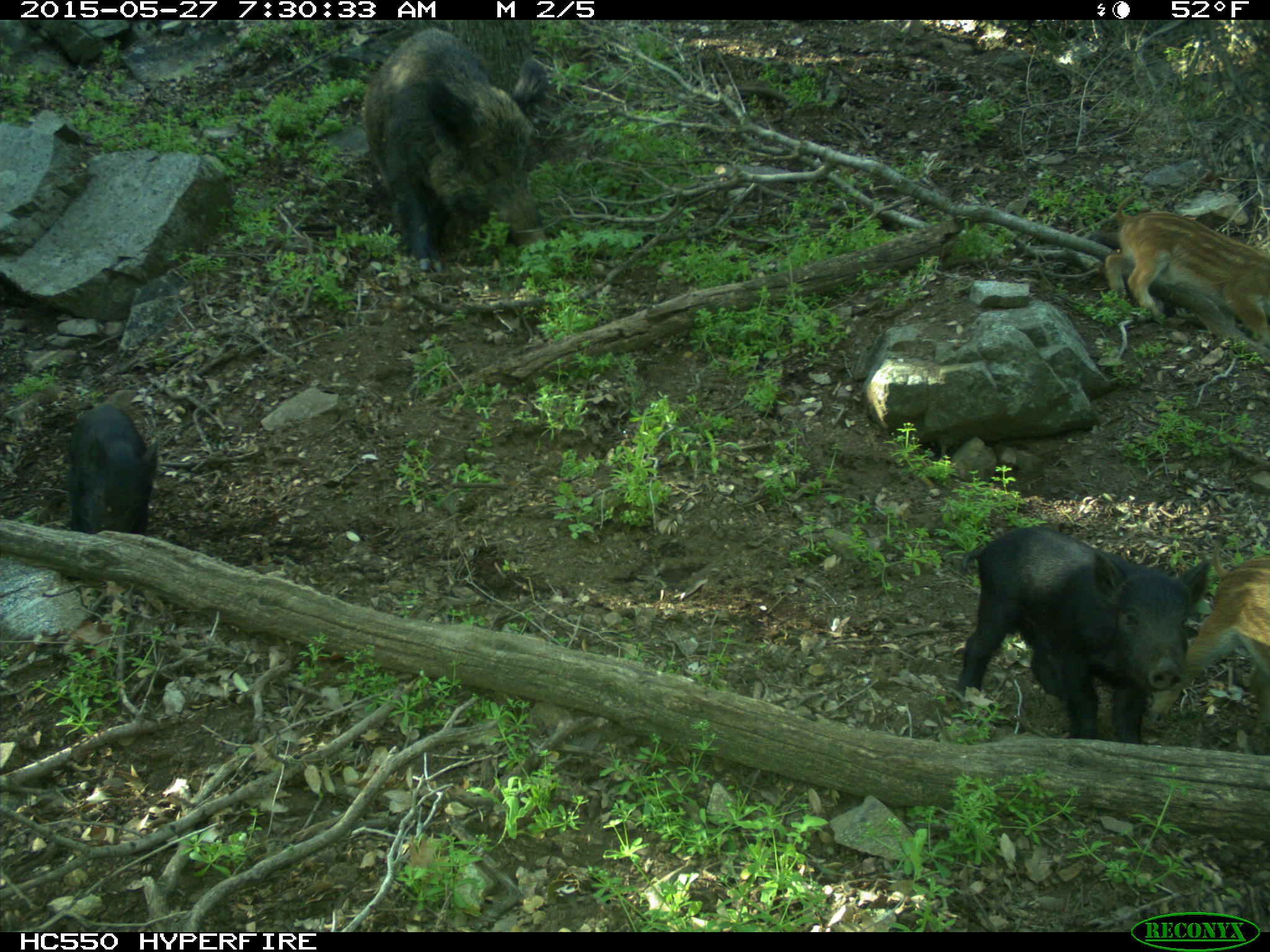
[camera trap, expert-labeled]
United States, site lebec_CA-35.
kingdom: Animalia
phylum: Chordata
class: Mammalia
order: Artiodactyla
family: Suidae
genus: Sus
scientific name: Sus scrofa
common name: wild boar